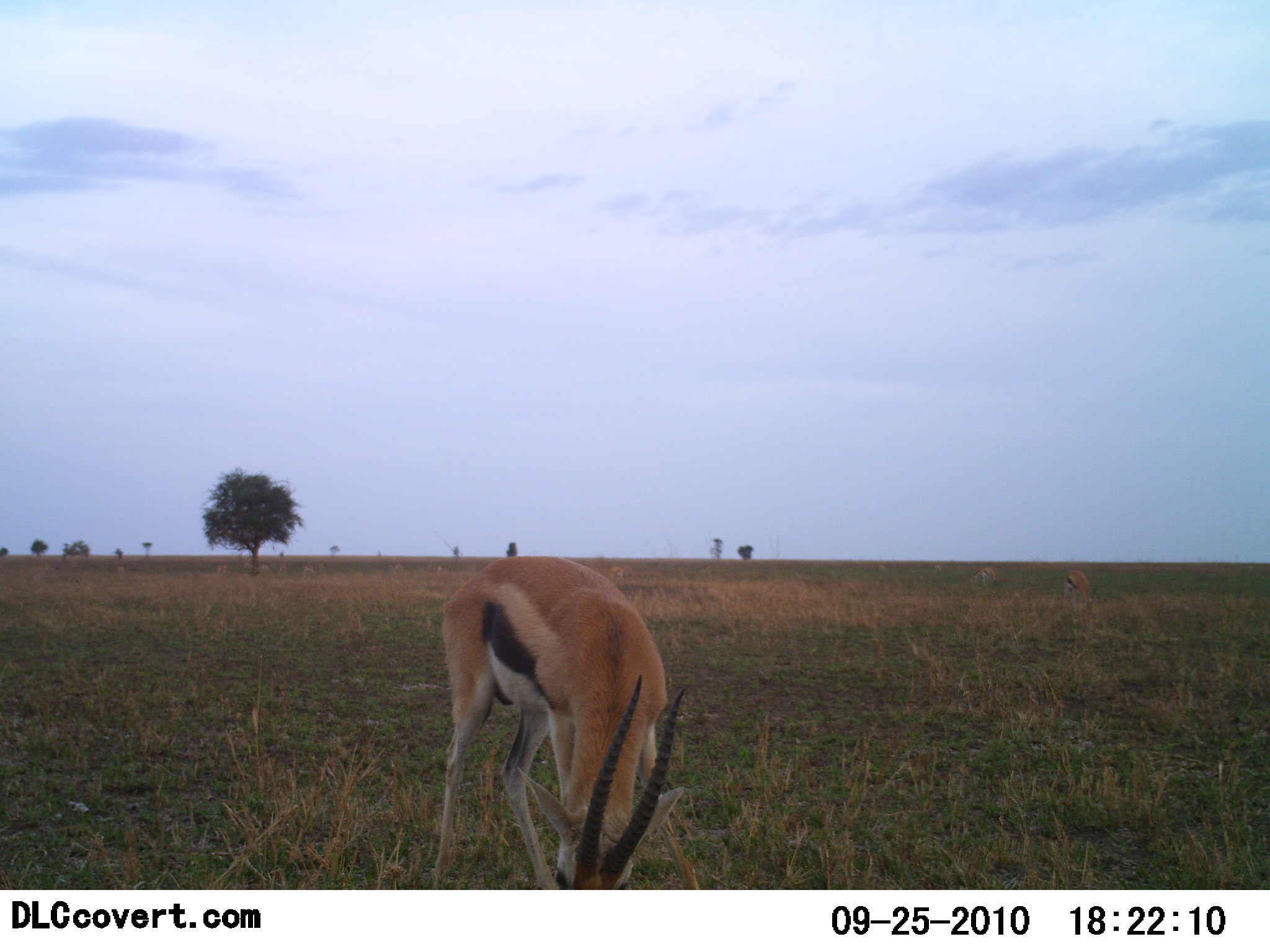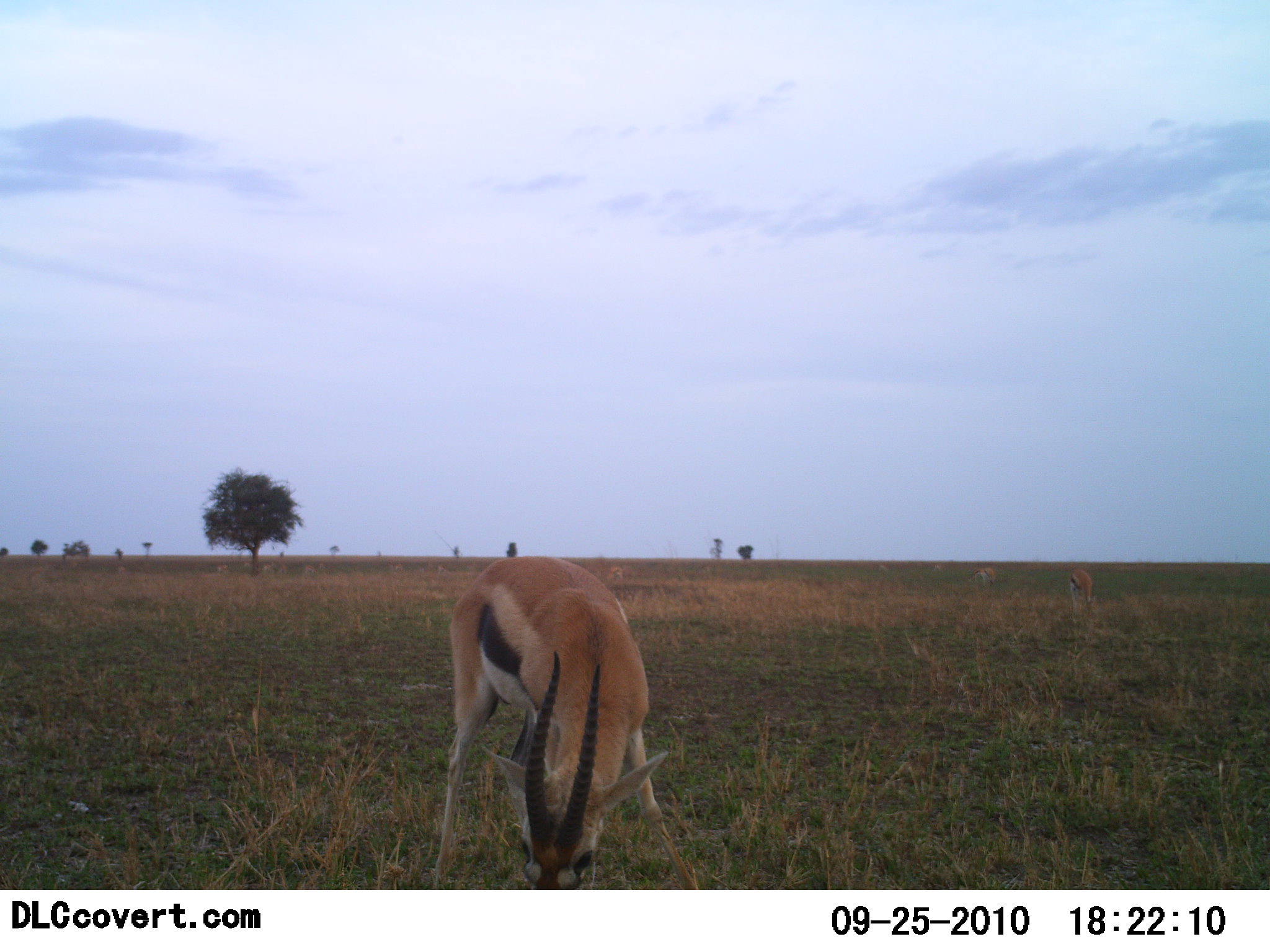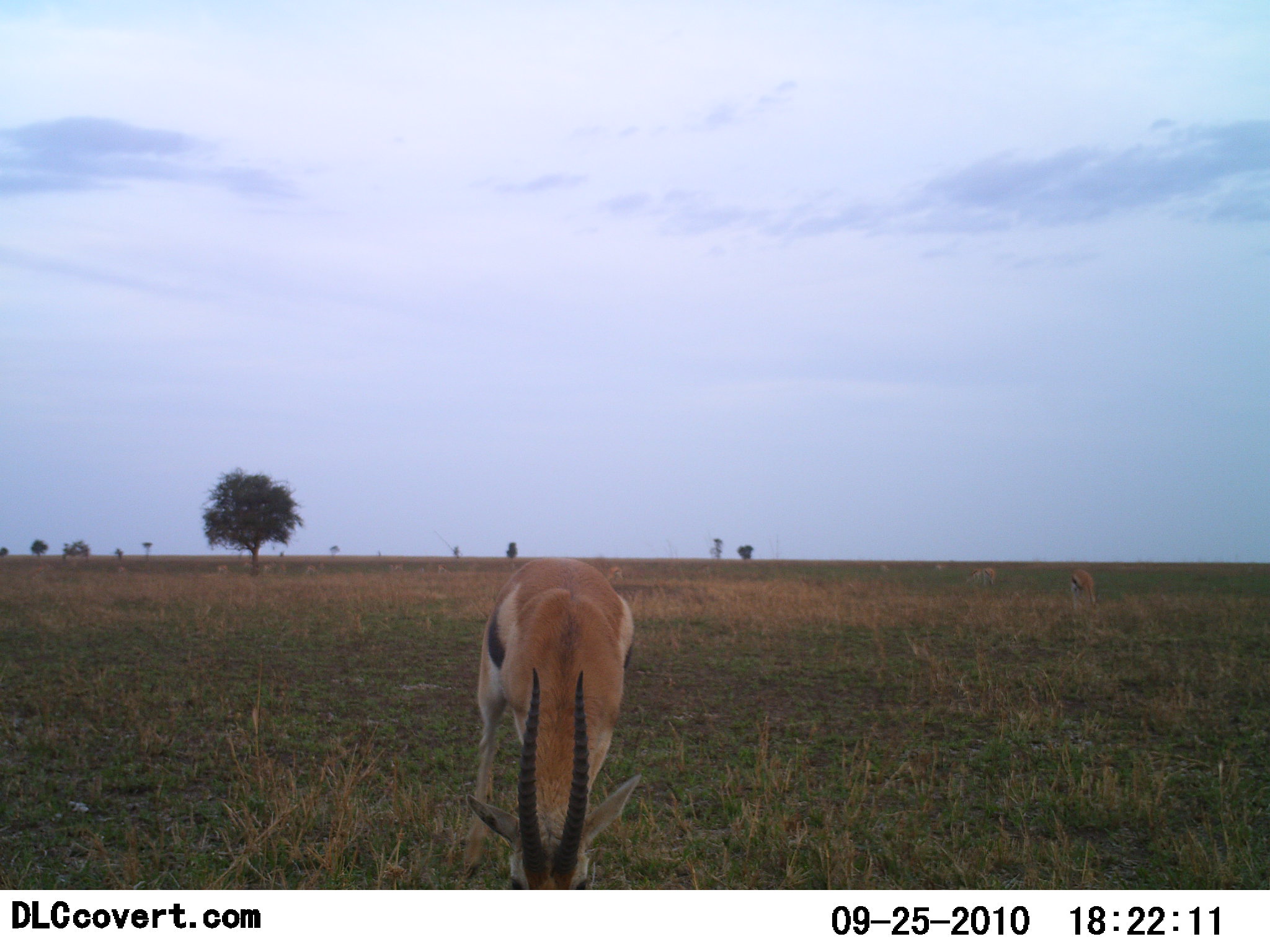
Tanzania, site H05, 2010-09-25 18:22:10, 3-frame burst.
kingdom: Animalia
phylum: Chordata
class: Mammalia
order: Artiodactyla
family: Bovidae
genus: Eudorcas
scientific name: Eudorcas thomsonii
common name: thomson's gazelle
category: gazellethomsons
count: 1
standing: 17%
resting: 0%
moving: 0%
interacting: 0%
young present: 0%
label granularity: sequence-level